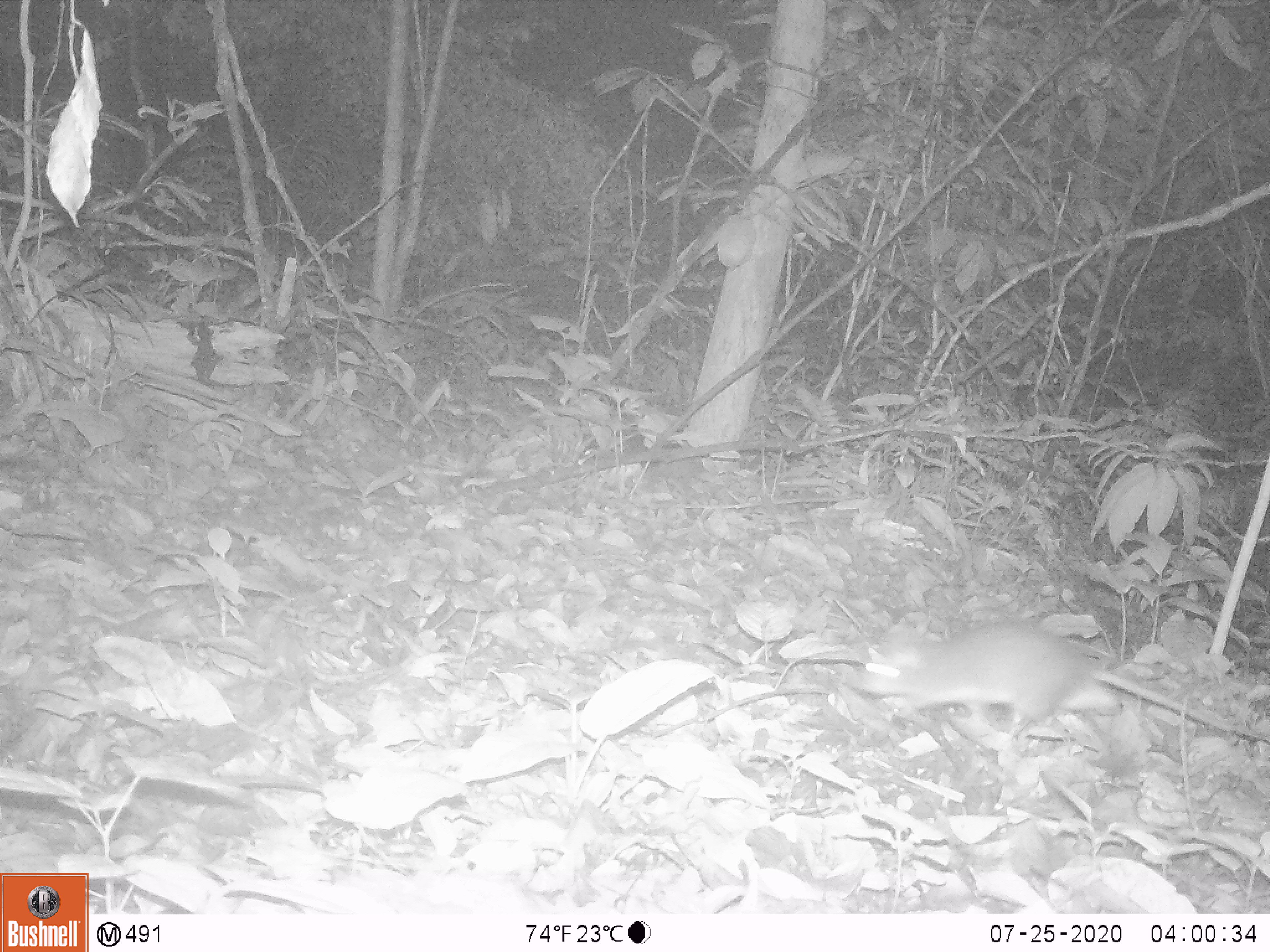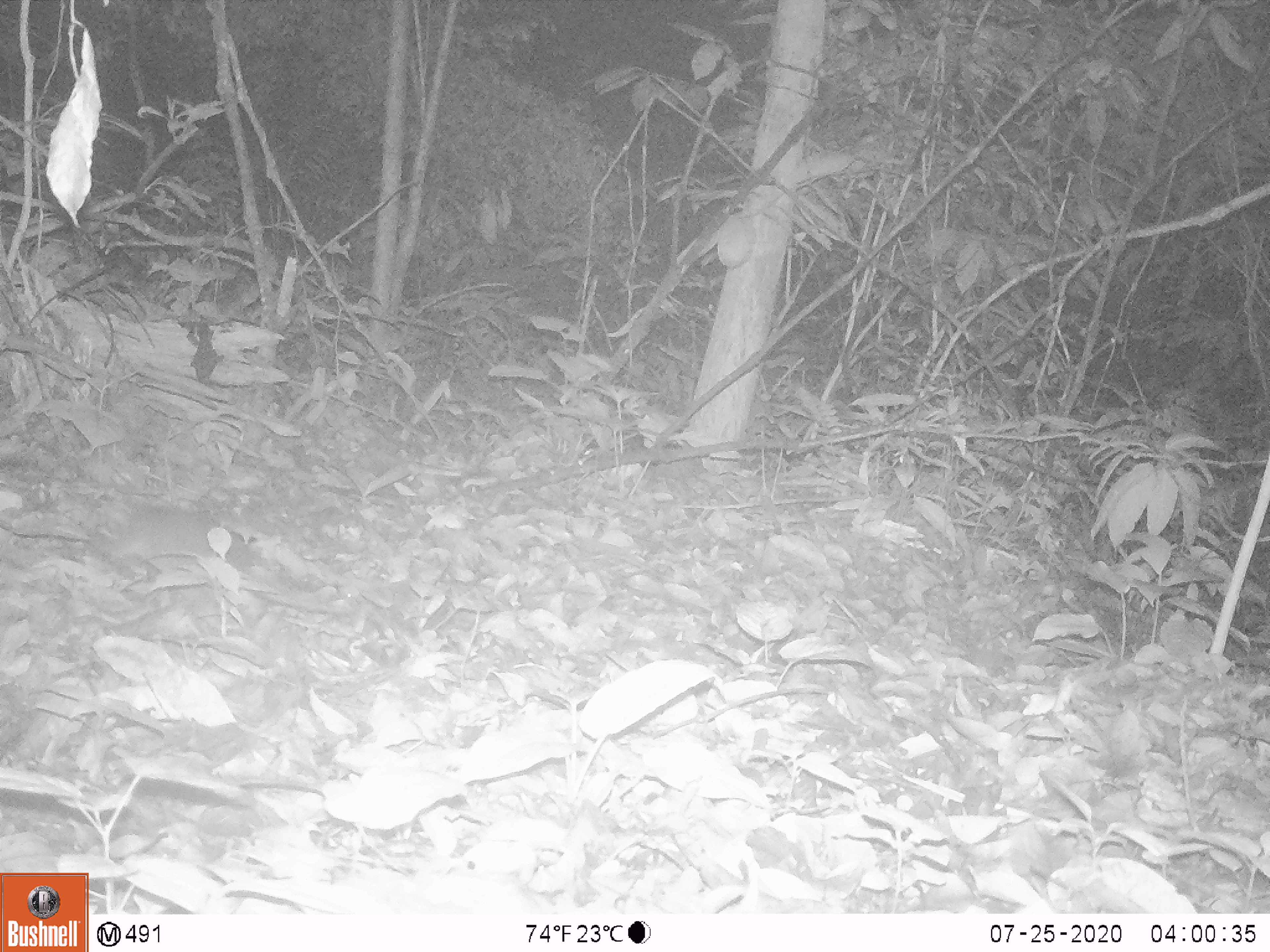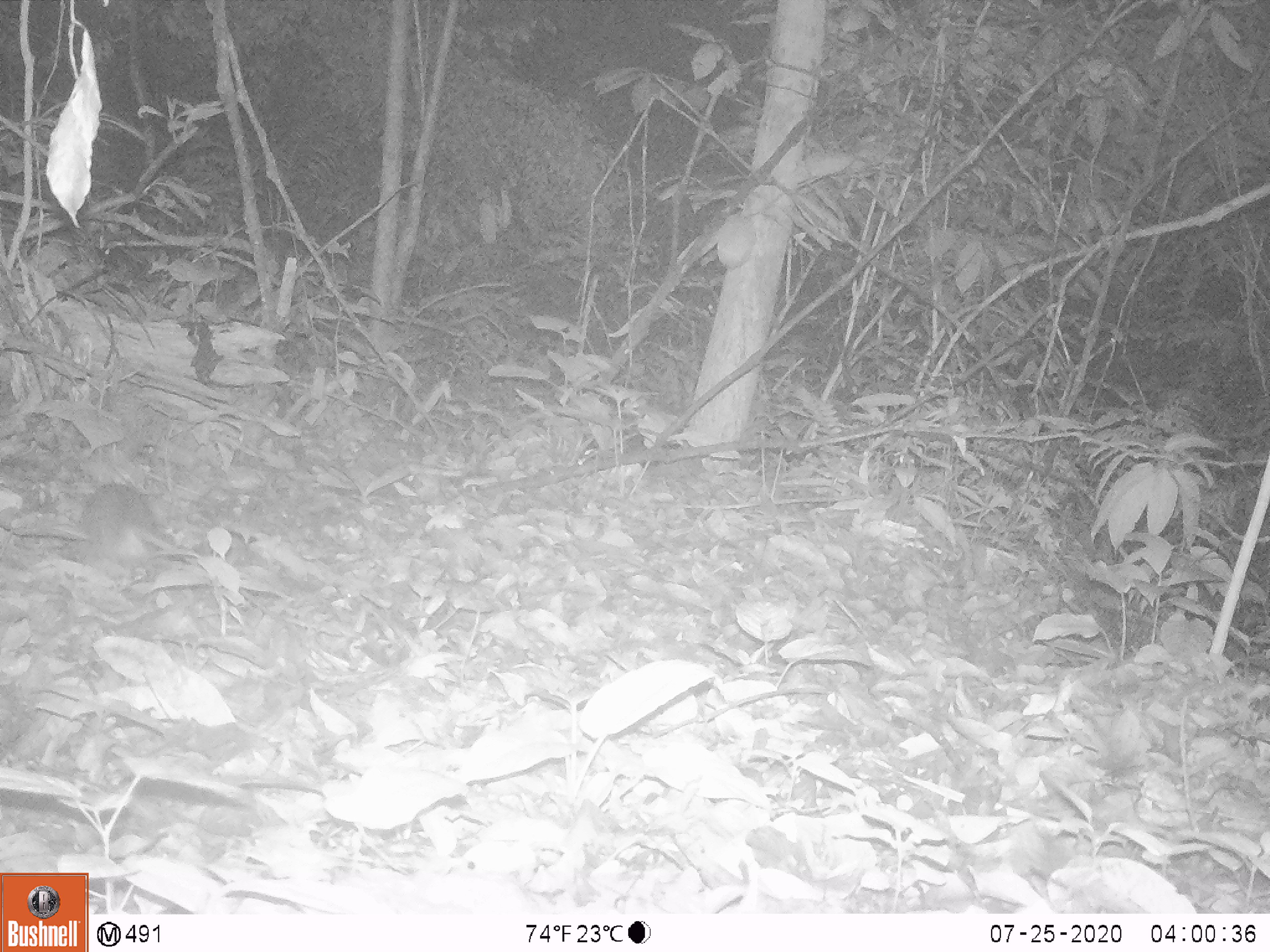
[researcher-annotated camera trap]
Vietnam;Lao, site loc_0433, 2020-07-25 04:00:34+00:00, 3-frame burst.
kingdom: Animalia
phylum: Chordata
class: Mammalia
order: Rodentia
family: Muridae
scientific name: Muridae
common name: old-world mice and rats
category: unidentified murid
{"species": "unidentified murid (old-world mice and rats) (Muridae)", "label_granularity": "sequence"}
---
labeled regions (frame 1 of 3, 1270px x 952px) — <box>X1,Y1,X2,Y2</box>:
unidentified murid: <box>843,615,1234,731</box>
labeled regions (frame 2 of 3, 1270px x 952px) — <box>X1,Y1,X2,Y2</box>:
unidentified murid: <box>106,505,253,575</box>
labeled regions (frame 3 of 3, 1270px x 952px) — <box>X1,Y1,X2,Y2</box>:
unidentified murid: <box>79,482,187,581</box>